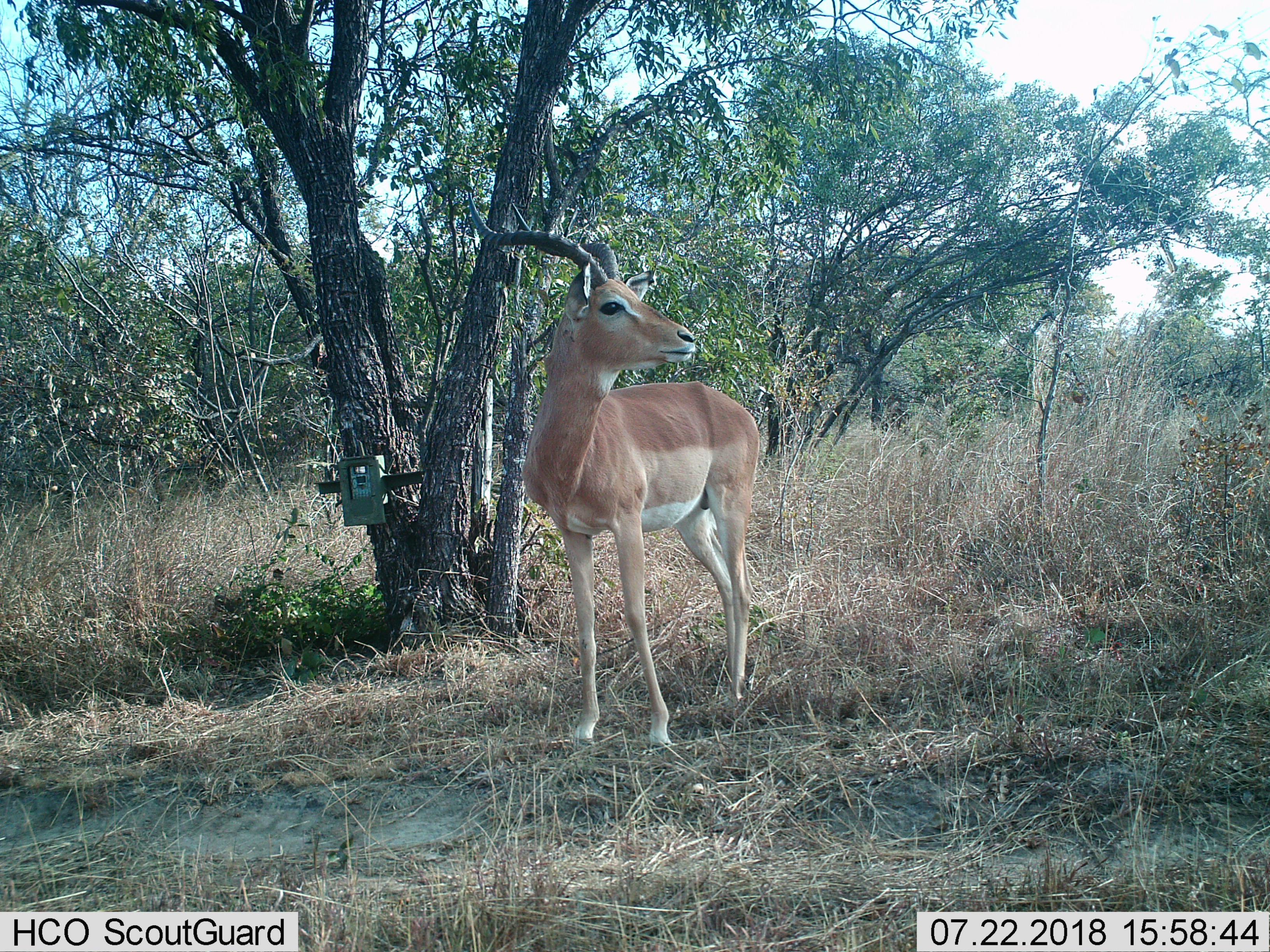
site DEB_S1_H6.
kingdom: Animalia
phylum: Chordata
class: Mammalia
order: Artiodactyla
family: Bovidae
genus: Aepyceros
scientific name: Aepyceros melampus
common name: impala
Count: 1.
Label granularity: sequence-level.